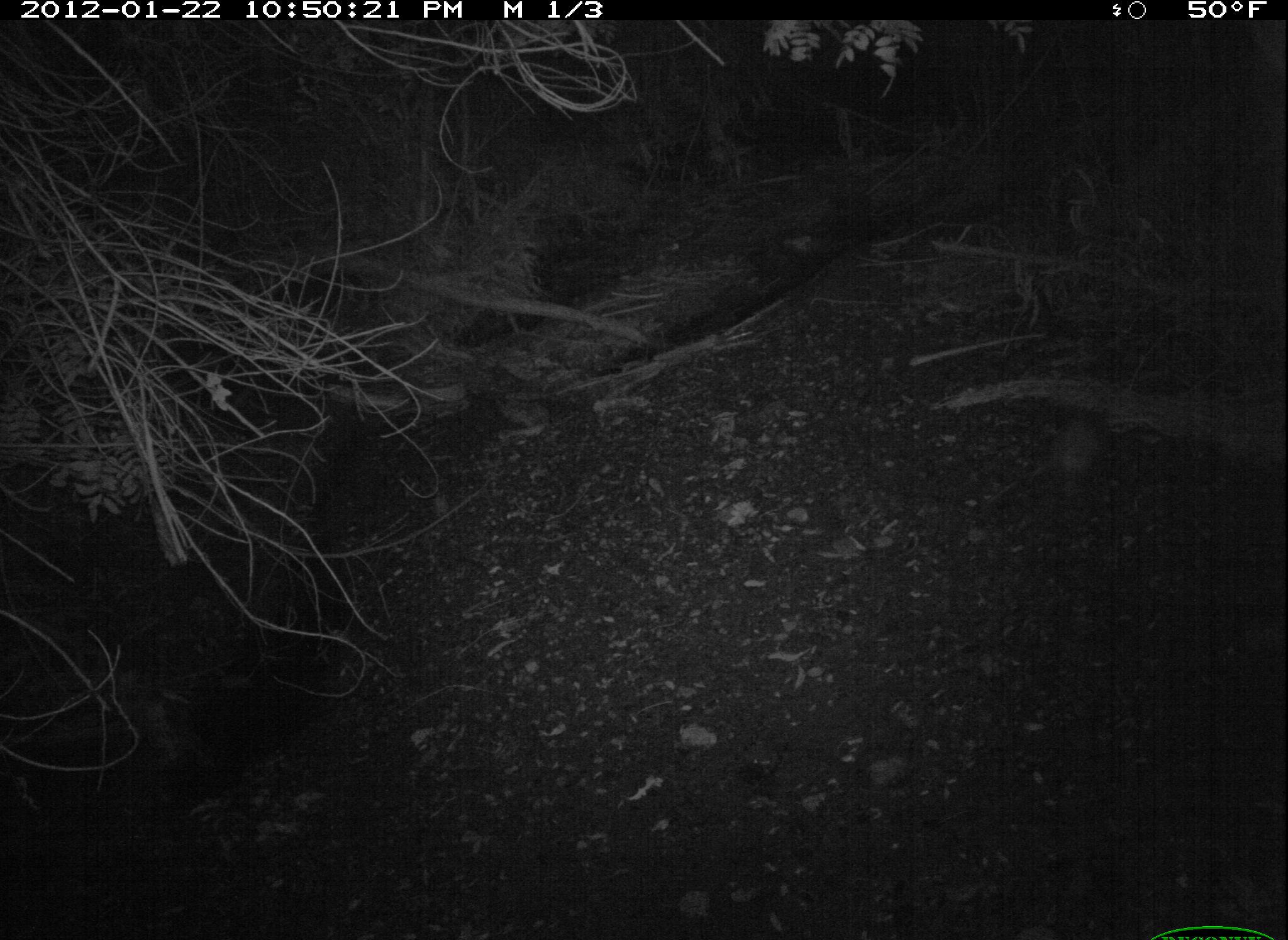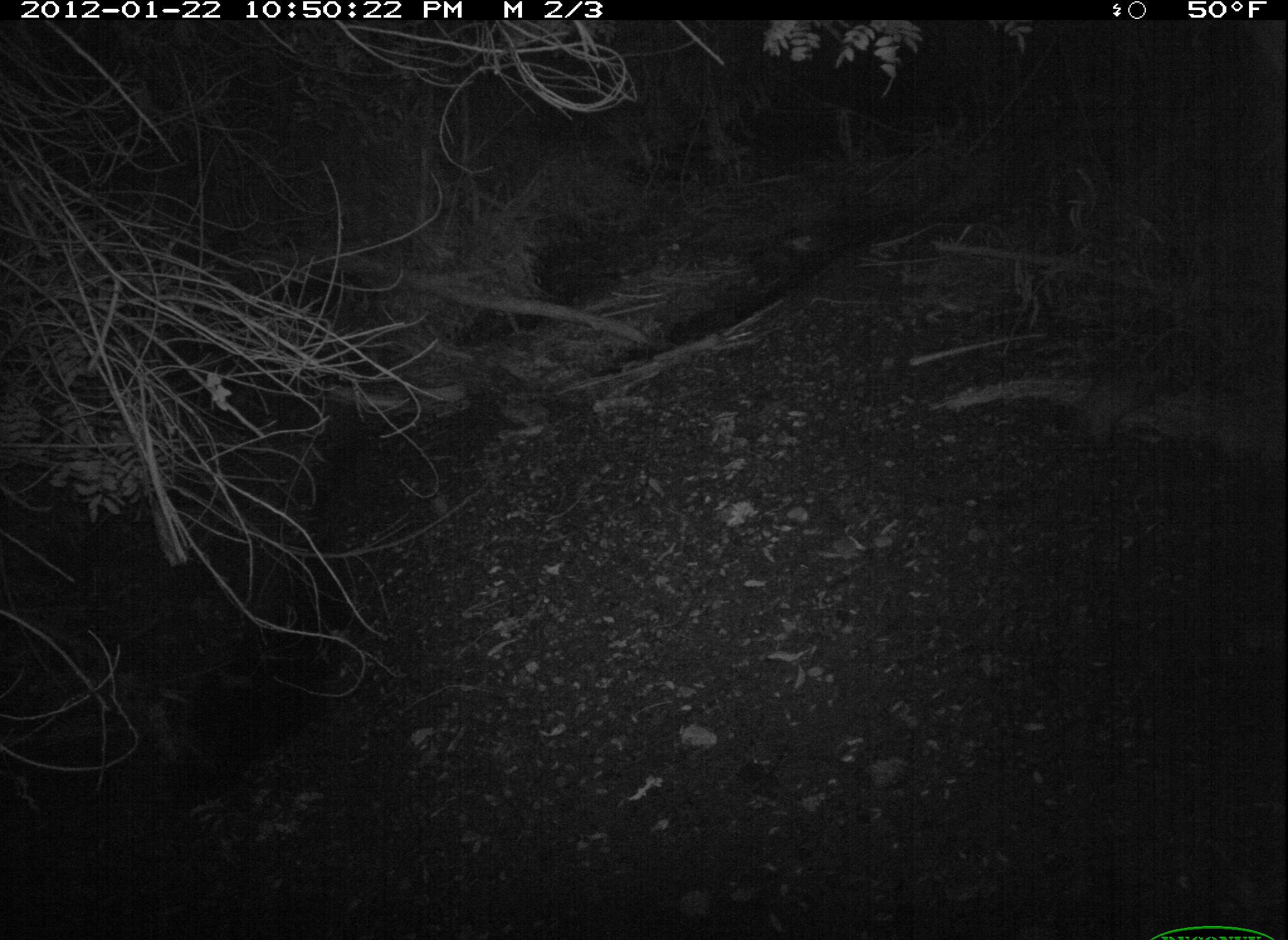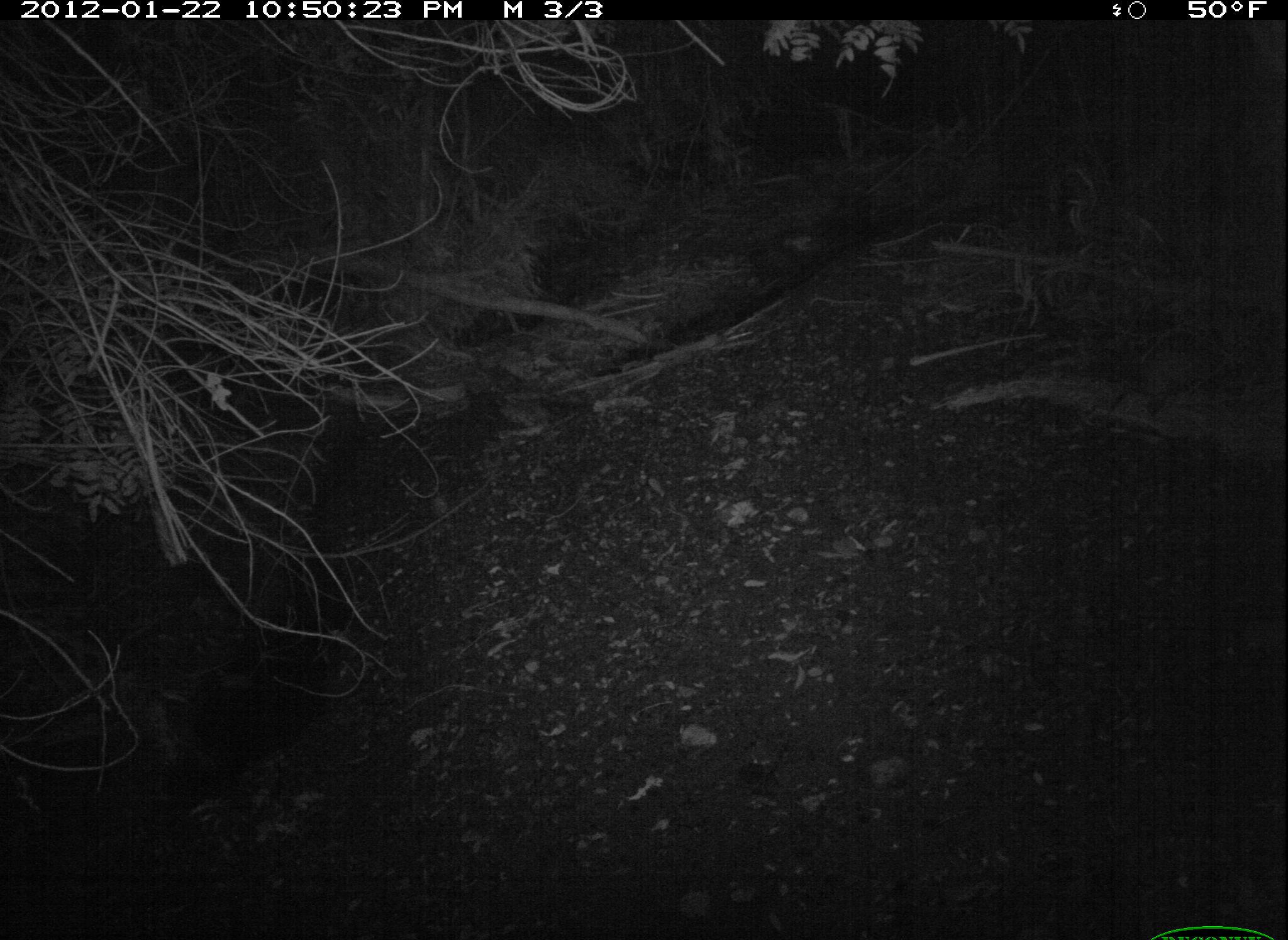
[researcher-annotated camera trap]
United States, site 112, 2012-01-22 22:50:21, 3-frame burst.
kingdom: Animalia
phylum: Chordata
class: Mammalia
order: Didelphimorphia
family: Didelphidae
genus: Didelphis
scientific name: Didelphis virginiana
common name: virginia opossum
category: opossum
Opossum (virginia opossum) (Didelphis virginiana).